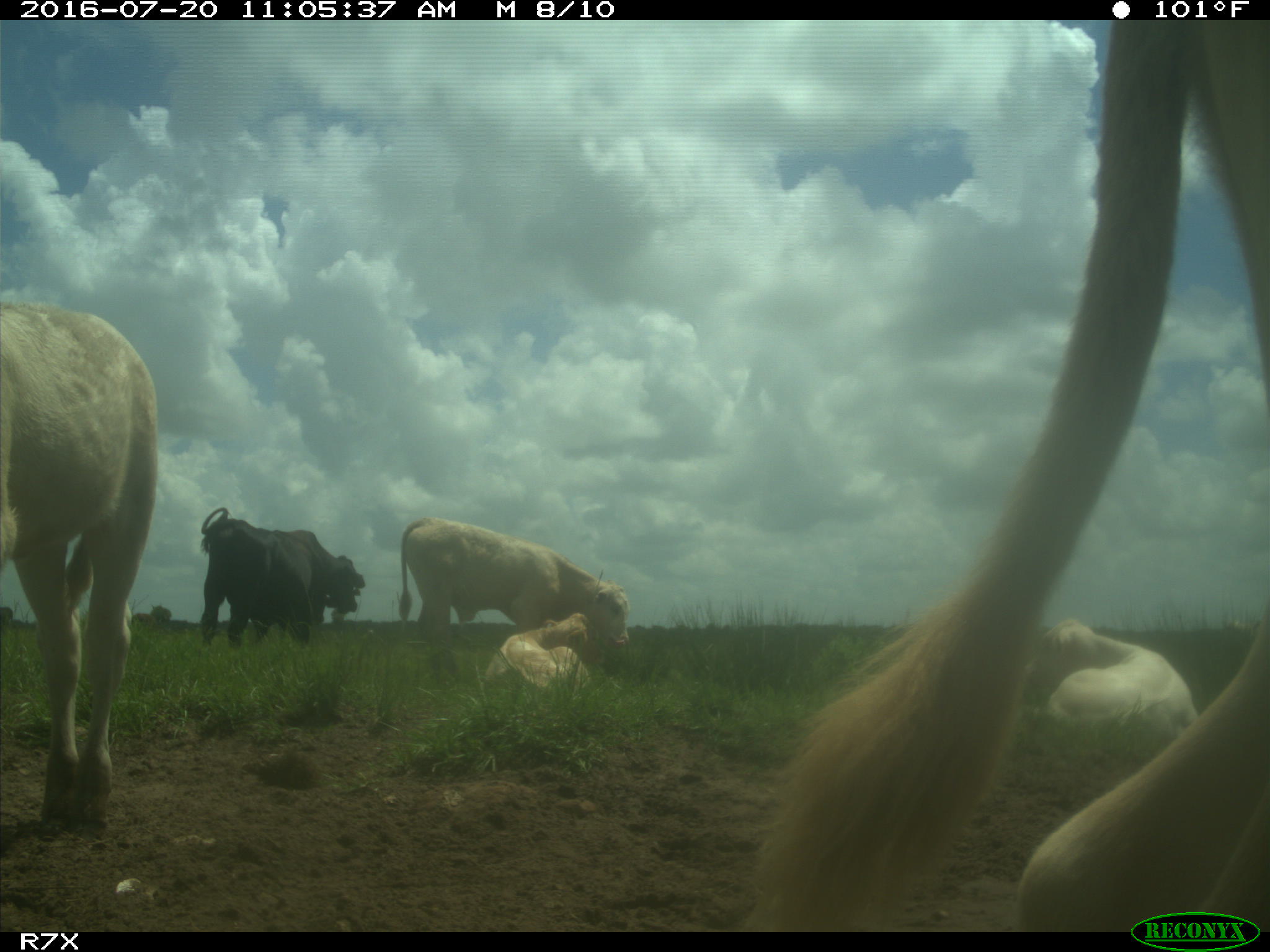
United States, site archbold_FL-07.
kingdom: Animalia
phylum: Chordata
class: Mammalia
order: Artiodactyla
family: Bovidae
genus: Bos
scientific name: Bos taurus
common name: domestic cow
Bos taurus (domestic cow).